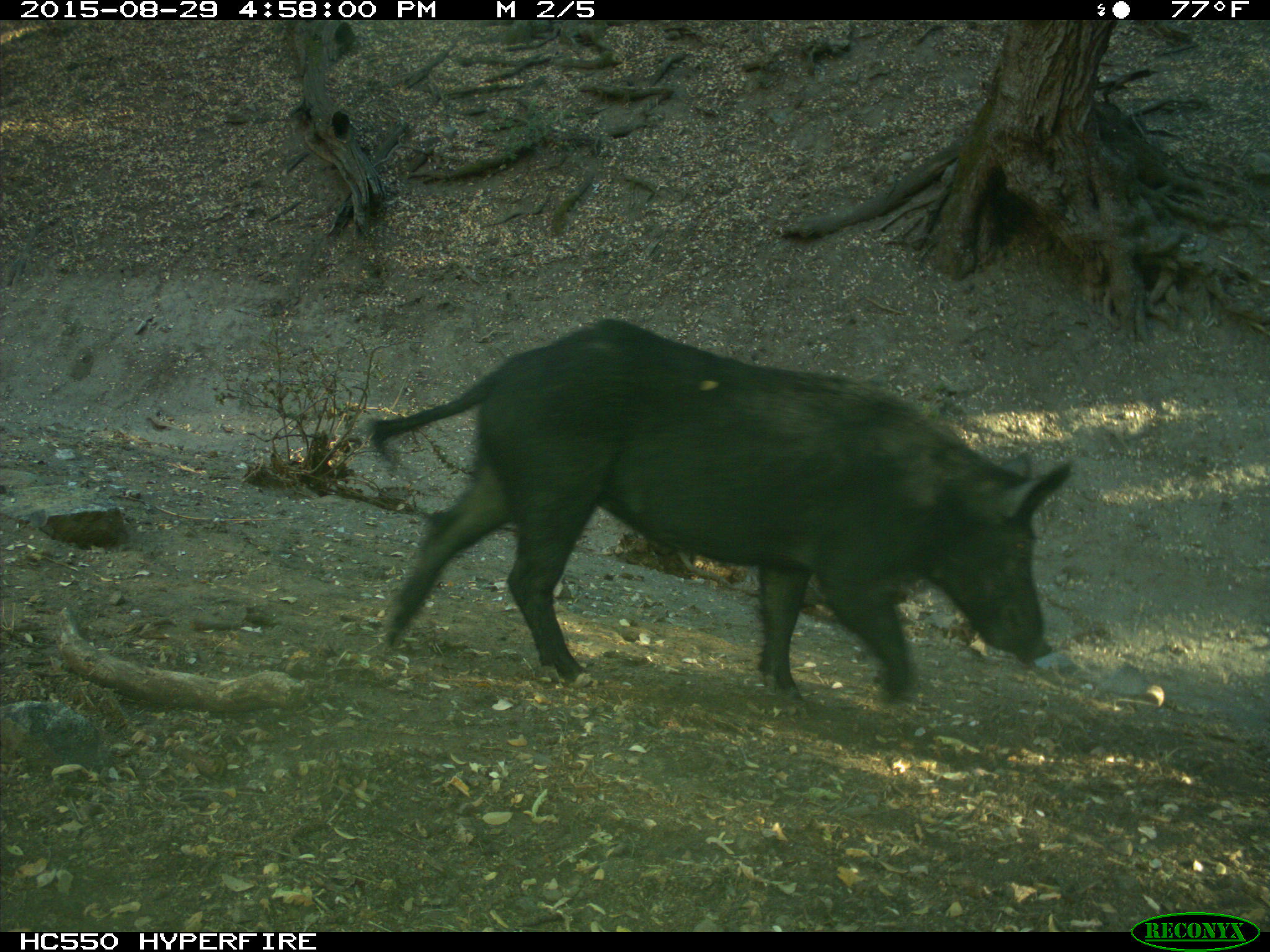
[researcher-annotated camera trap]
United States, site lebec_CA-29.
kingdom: Animalia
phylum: Chordata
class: Mammalia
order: Artiodactyla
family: Suidae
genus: Sus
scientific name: Sus scrofa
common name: wild boar